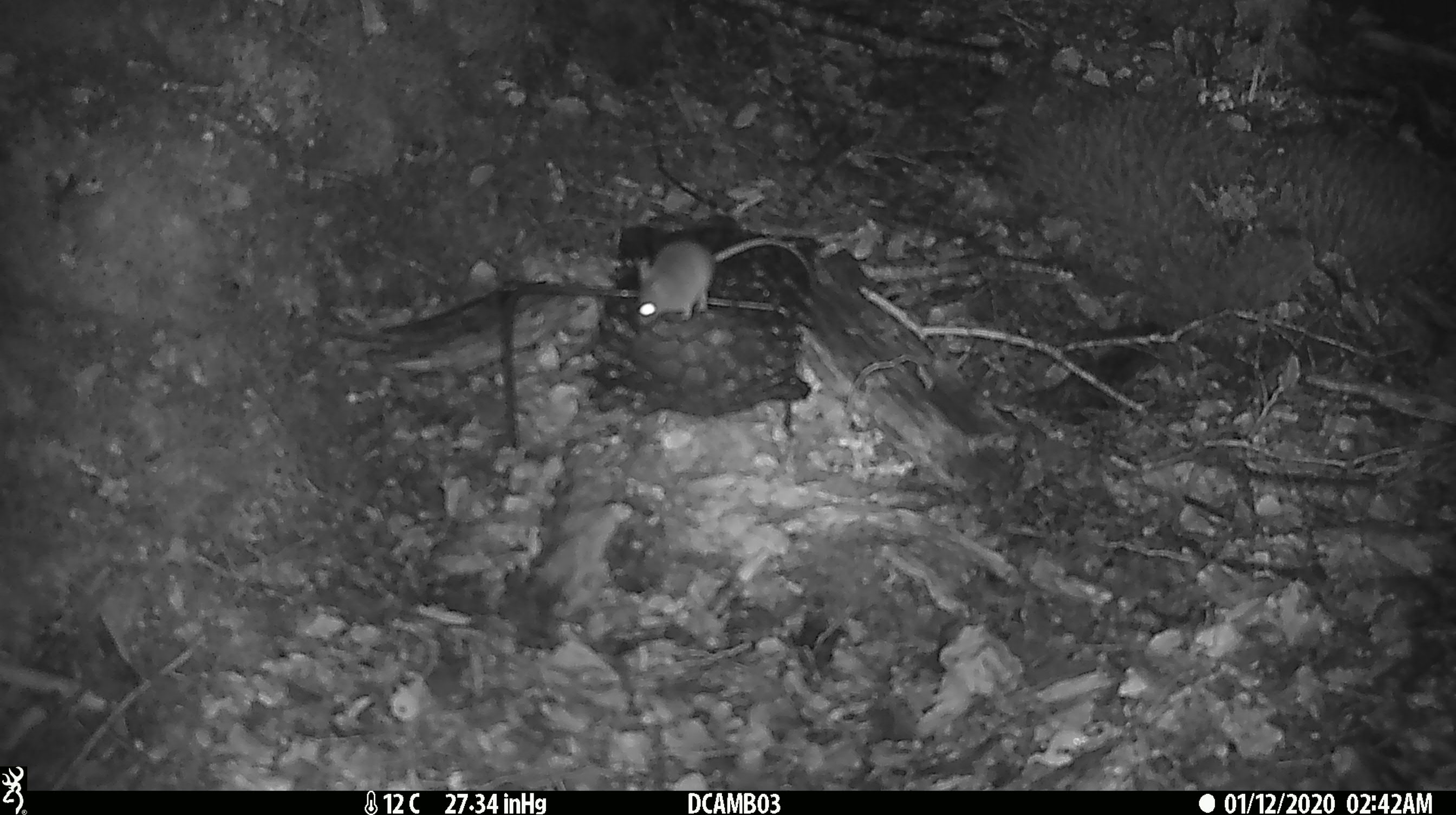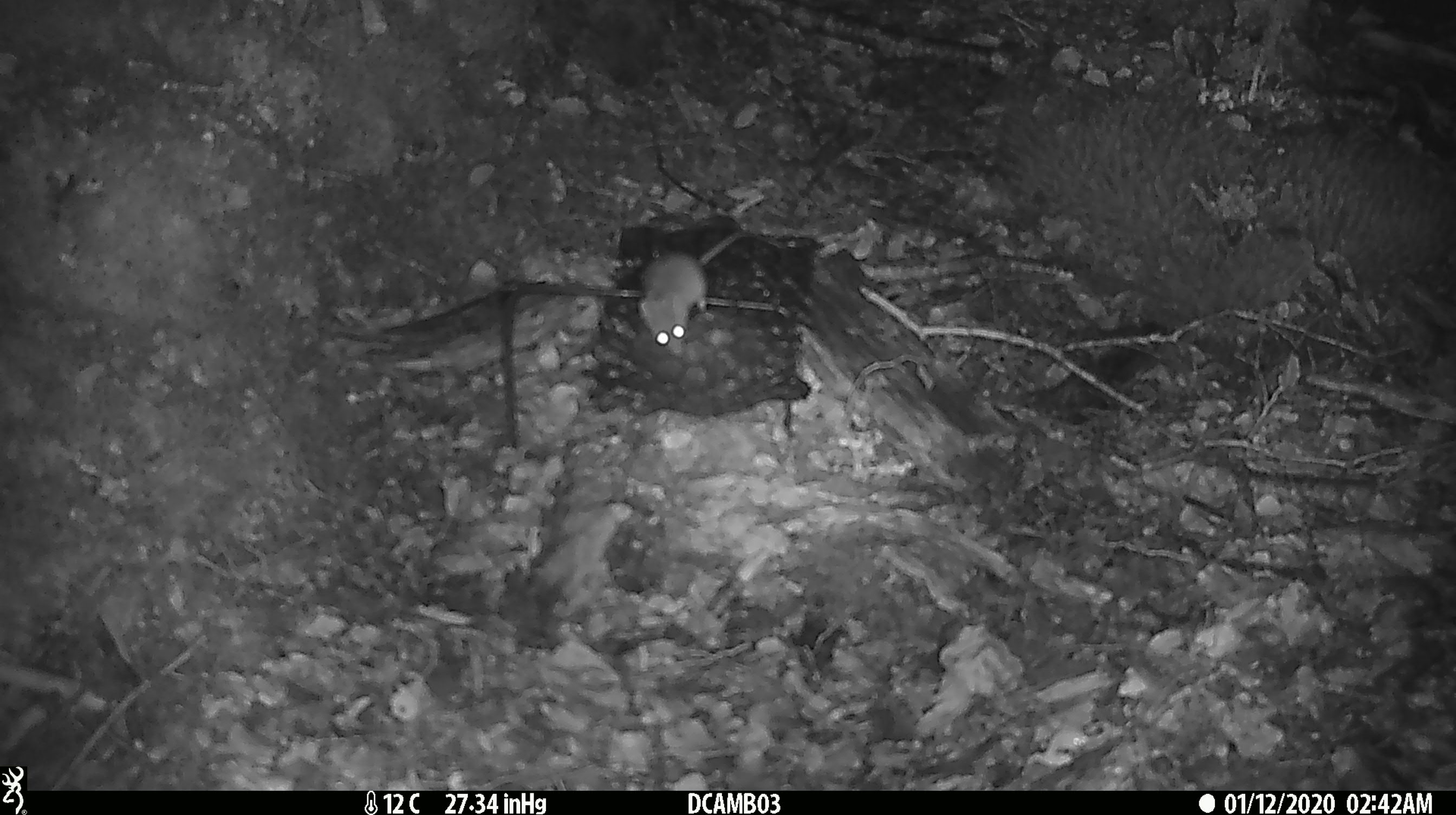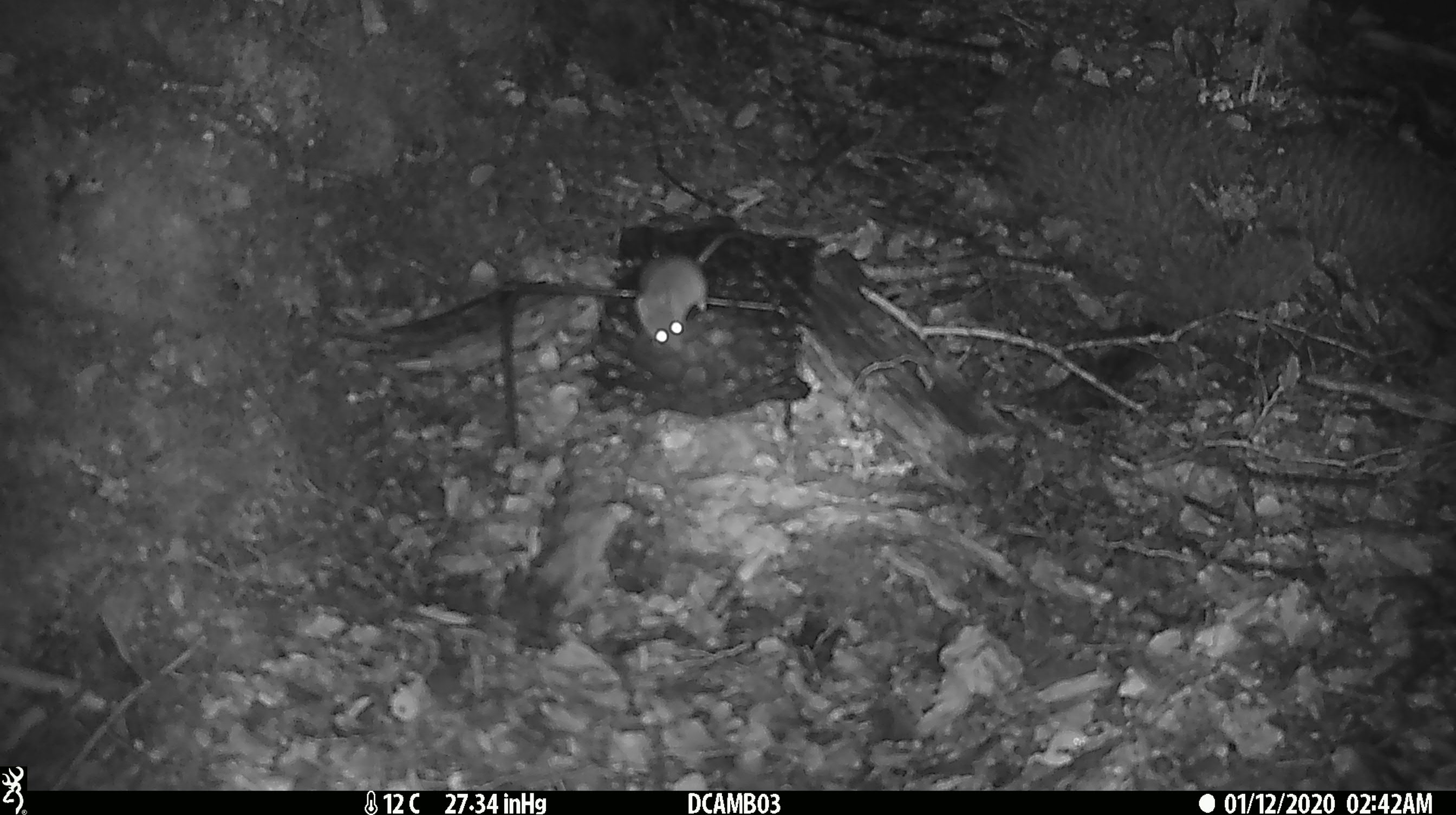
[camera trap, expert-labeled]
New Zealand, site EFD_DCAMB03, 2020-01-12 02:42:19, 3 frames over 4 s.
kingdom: Animalia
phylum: Chordata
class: Mammalia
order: Rodentia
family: Muridae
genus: Mus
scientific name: Mus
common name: mouse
Mouse (Mus).